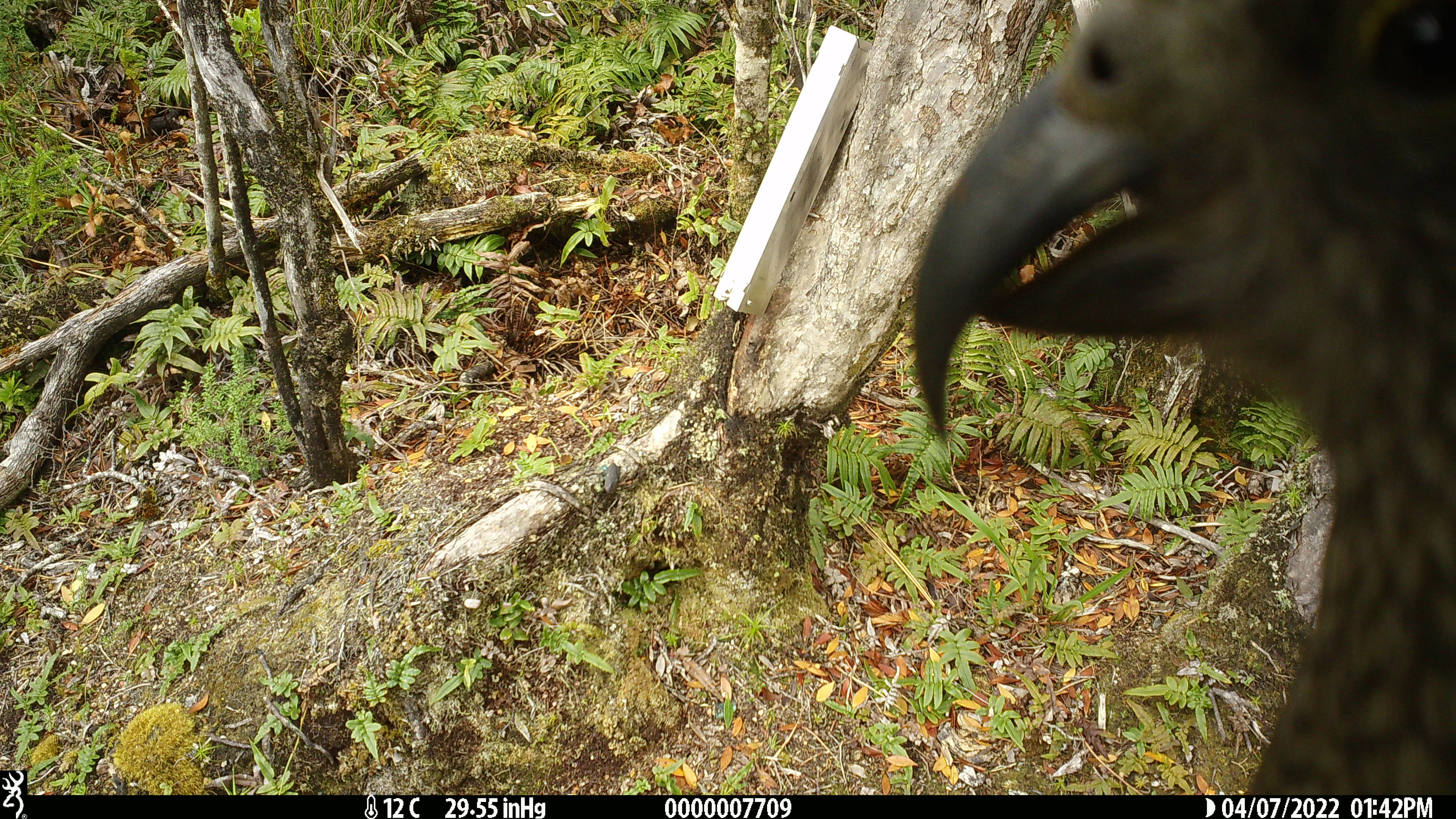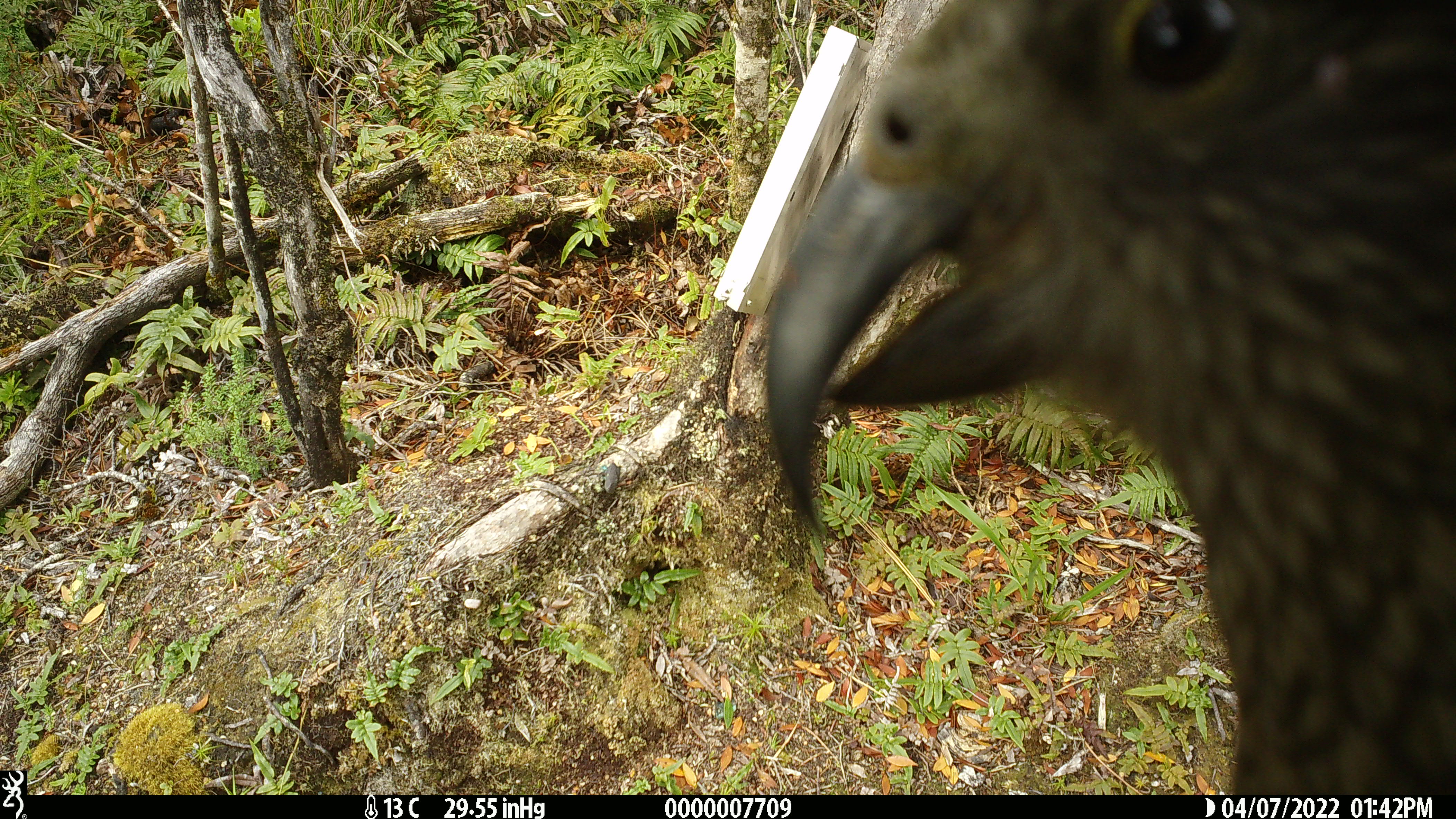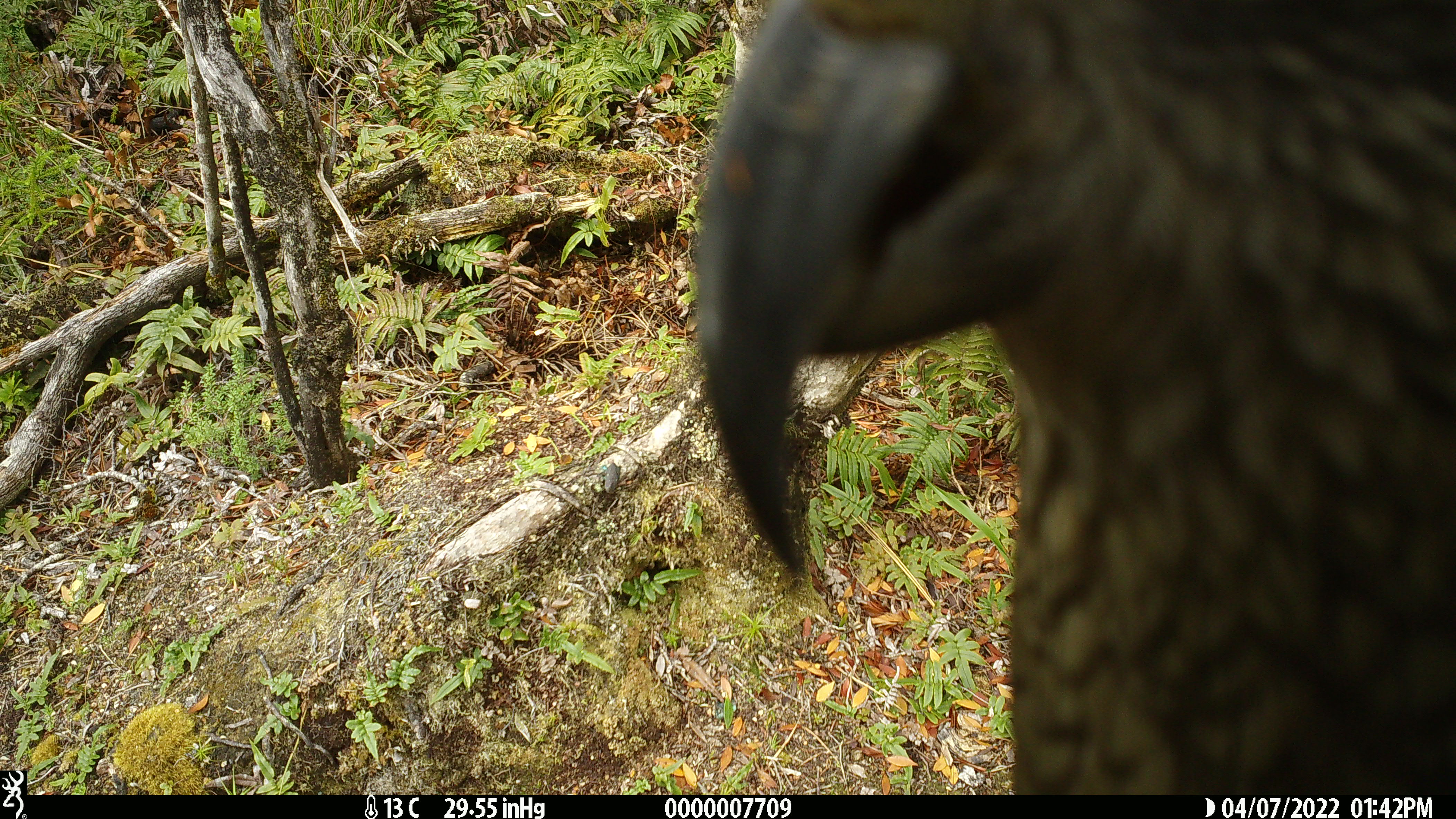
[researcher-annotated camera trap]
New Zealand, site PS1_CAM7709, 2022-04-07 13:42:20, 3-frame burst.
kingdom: Animalia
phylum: Chordata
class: Aves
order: Psittaciformes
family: Strigopidae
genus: Nestor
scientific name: Nestor notabilis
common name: kea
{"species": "kea (Nestor notabilis)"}